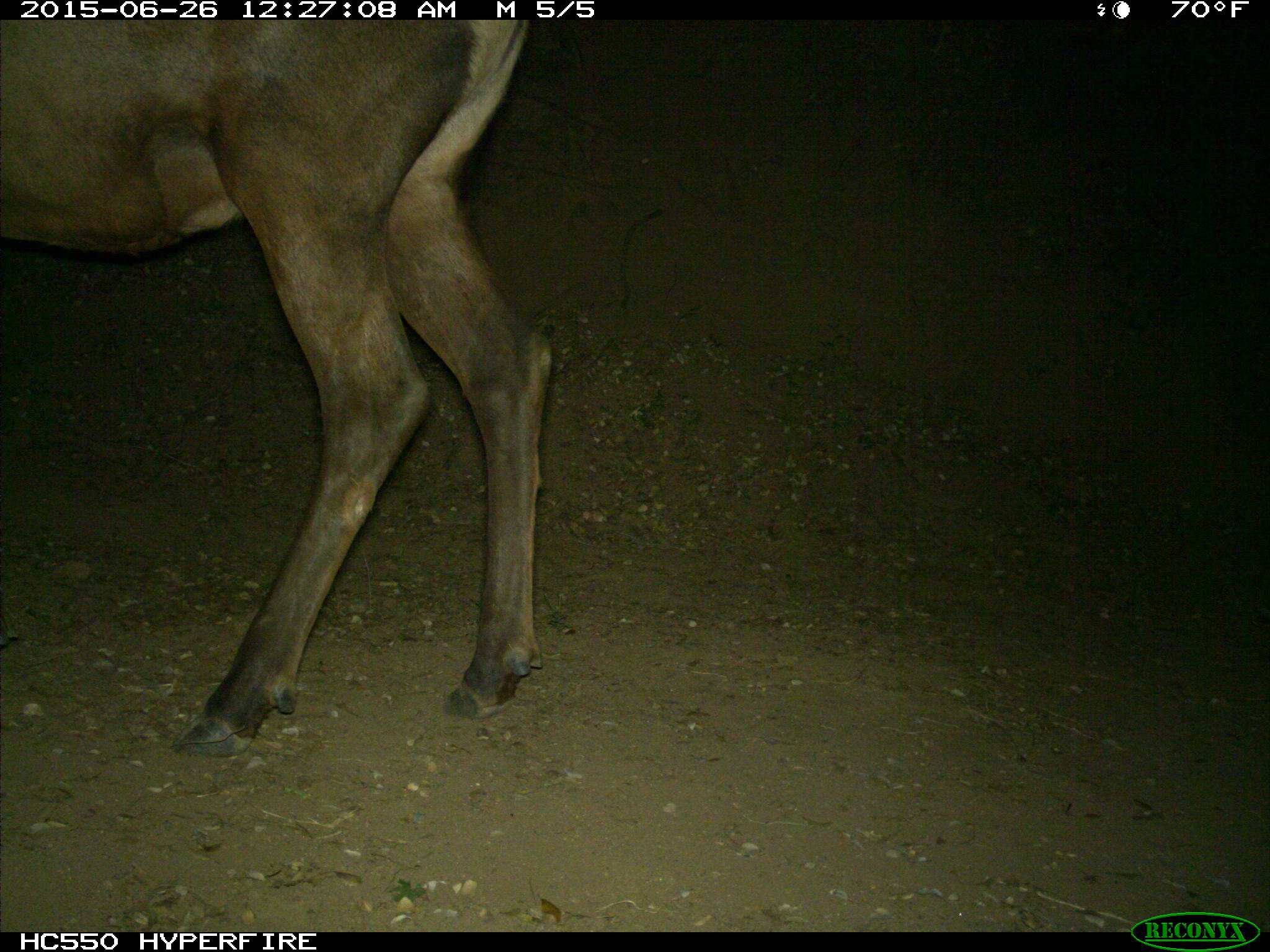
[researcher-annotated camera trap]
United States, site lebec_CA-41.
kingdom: Animalia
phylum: Chordata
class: Mammalia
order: Artiodactyla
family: Cervidae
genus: Cervus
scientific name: Cervus canadensis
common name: elk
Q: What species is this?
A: Cervus canadensis (elk).